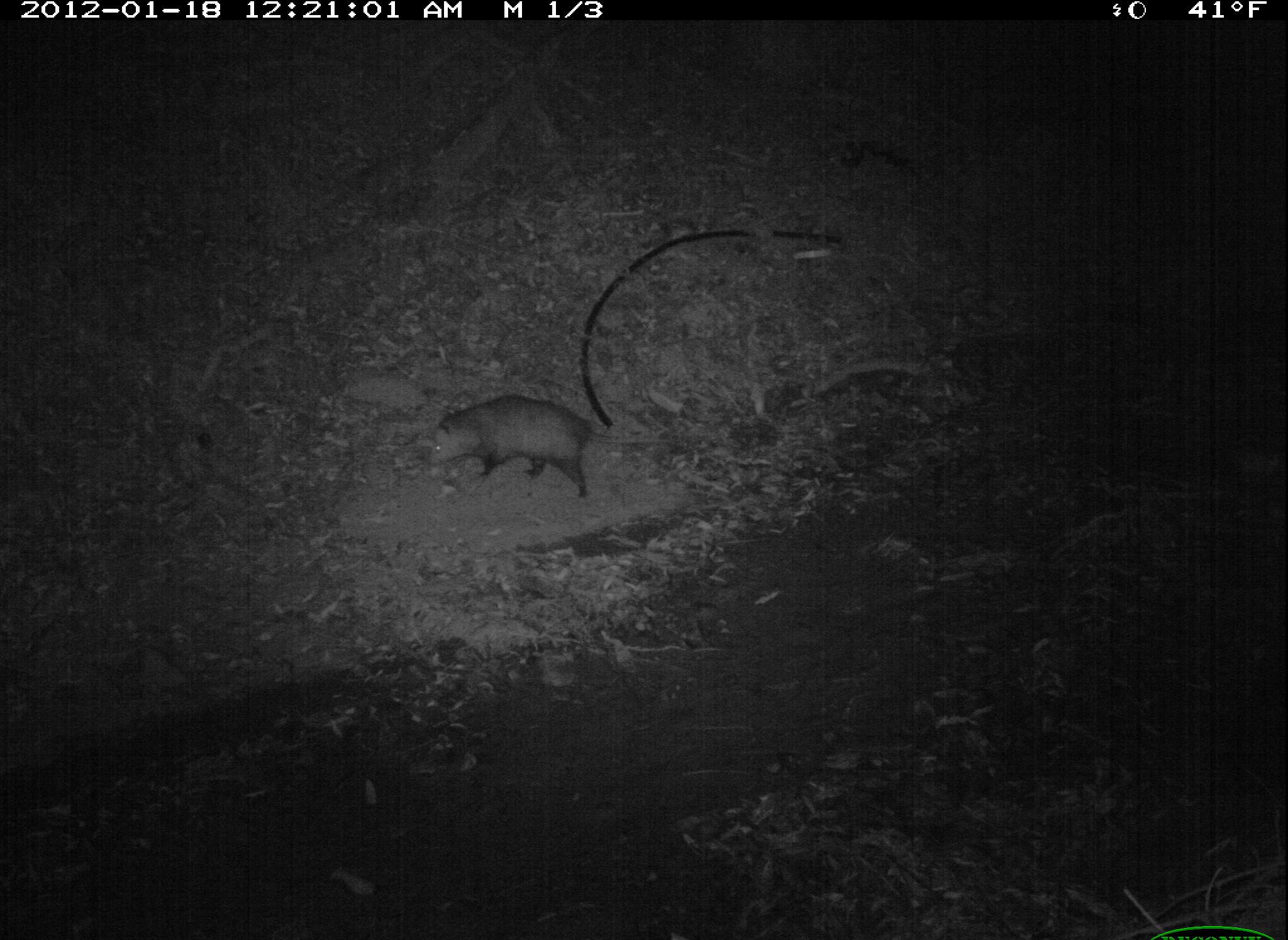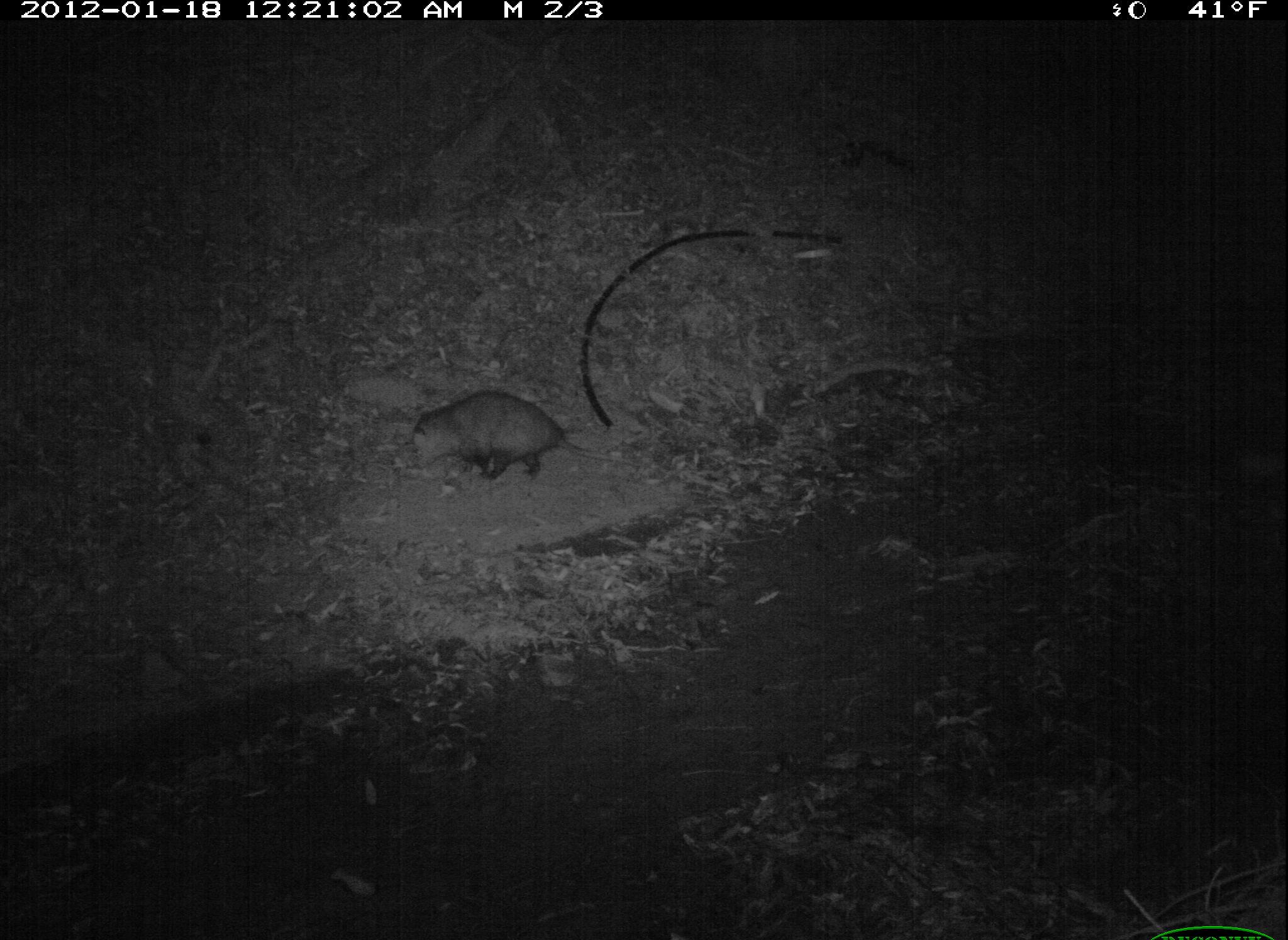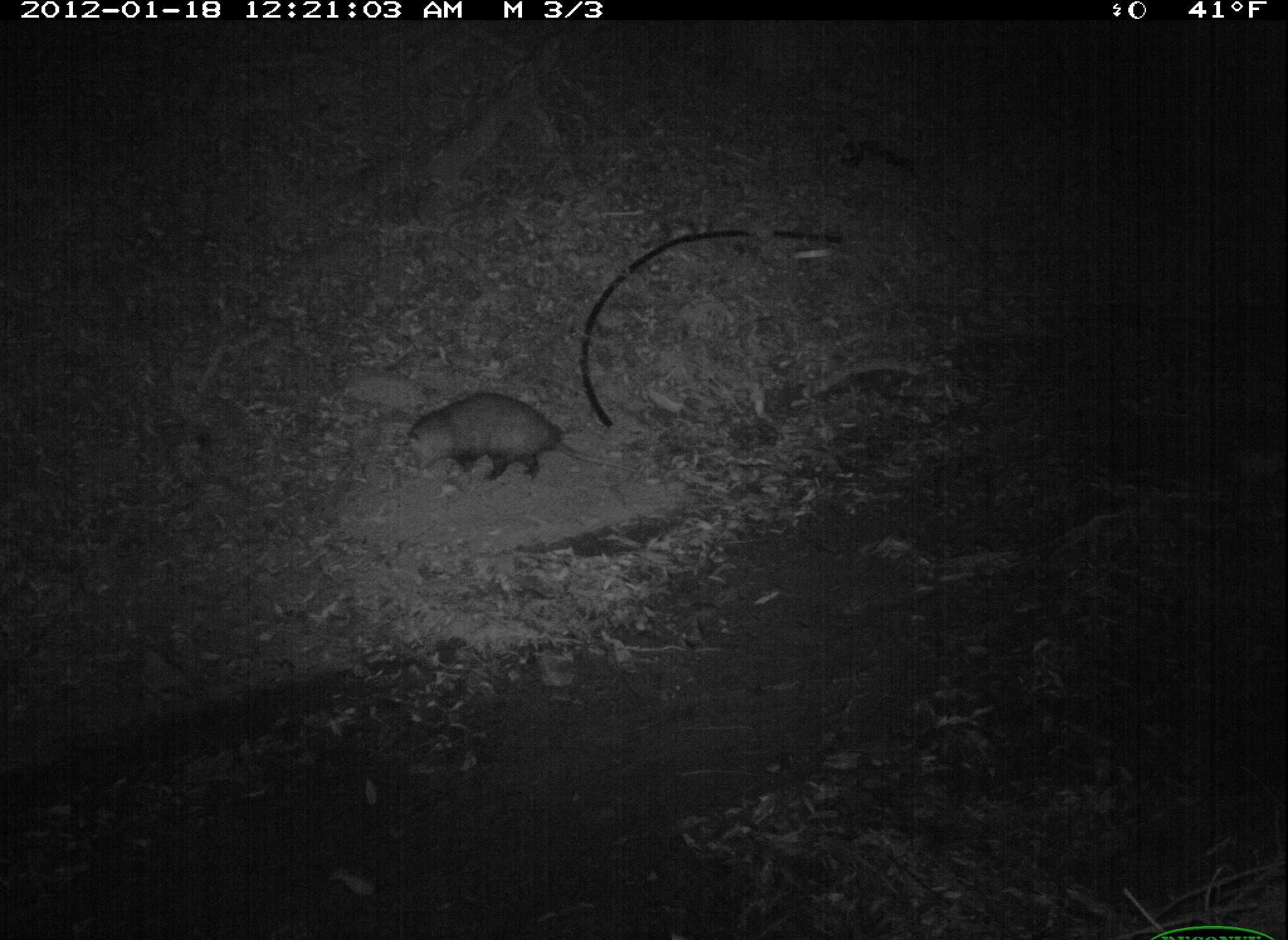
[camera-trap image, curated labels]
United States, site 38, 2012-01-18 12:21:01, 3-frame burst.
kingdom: Animalia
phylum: Chordata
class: Mammalia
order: Didelphimorphia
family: Didelphidae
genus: Didelphis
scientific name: Didelphis virginiana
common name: virginia opossum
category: opossum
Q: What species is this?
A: Opossum (virginia opossum) (Didelphis virginiana).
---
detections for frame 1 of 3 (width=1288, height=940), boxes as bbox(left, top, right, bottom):
opossum: bbox(420, 390, 687, 504)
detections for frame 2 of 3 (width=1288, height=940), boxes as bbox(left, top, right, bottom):
opossum: bbox(394, 383, 646, 498)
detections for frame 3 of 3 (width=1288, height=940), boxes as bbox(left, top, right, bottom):
opossum: bbox(388, 385, 646, 493)